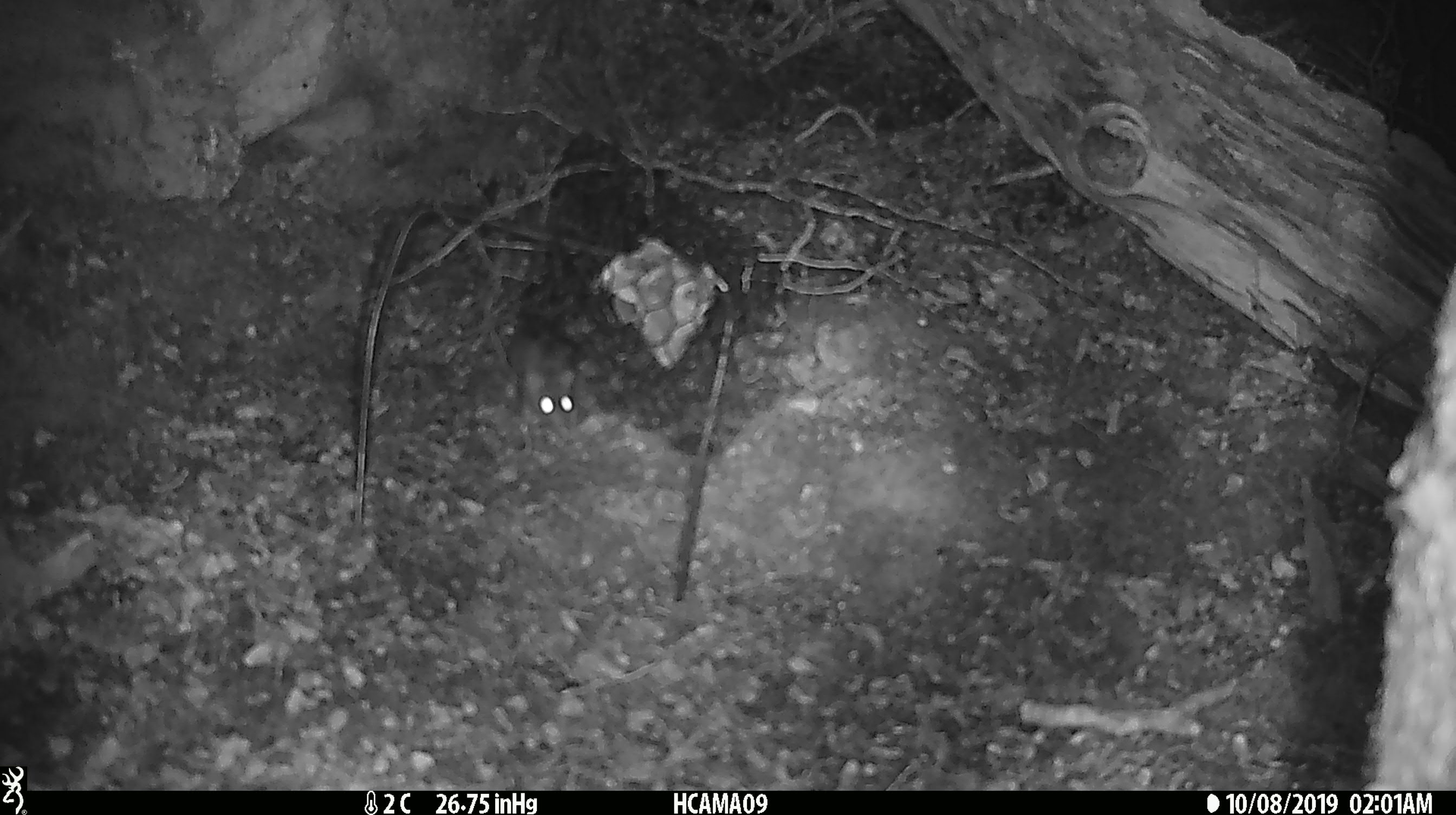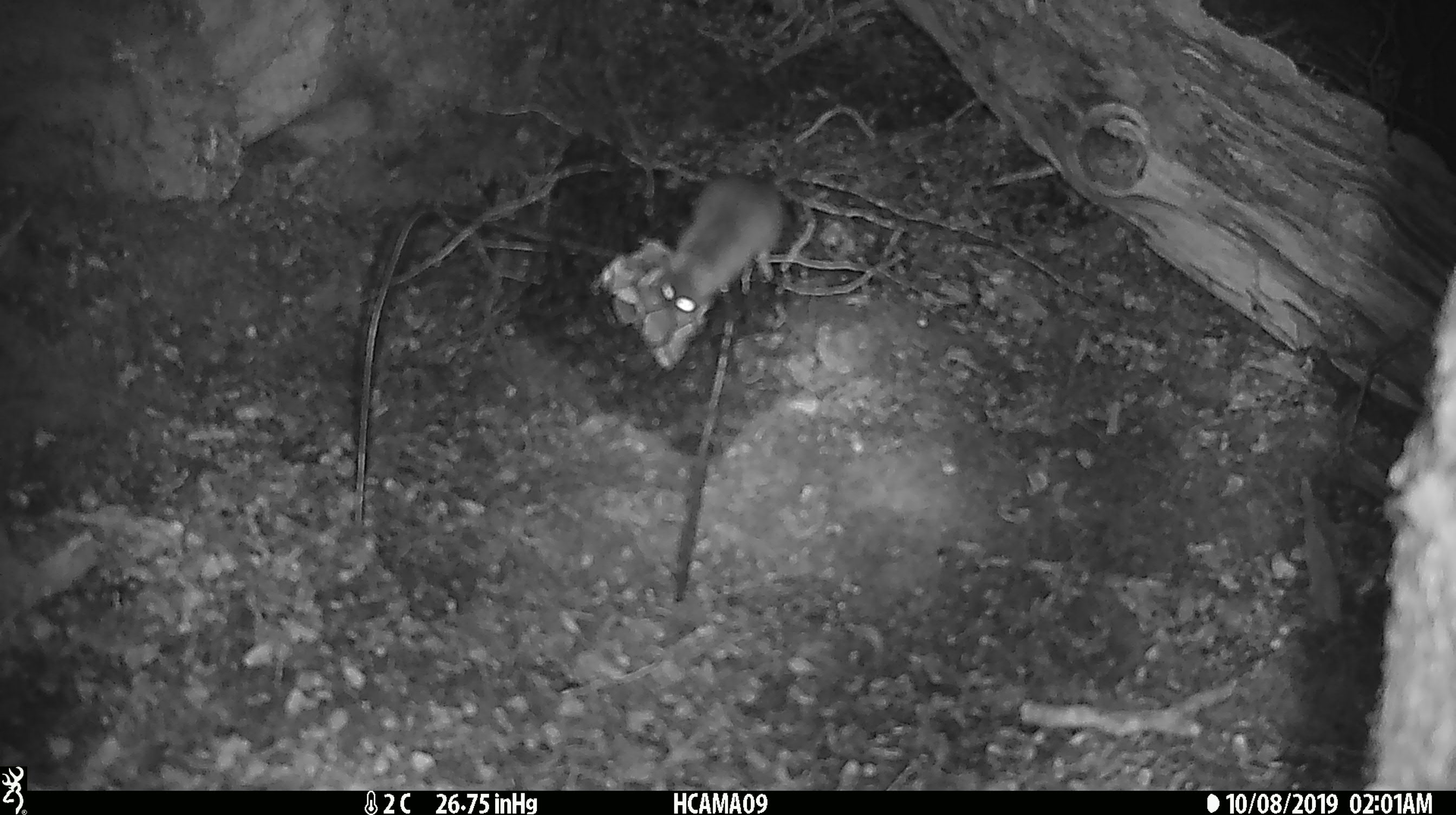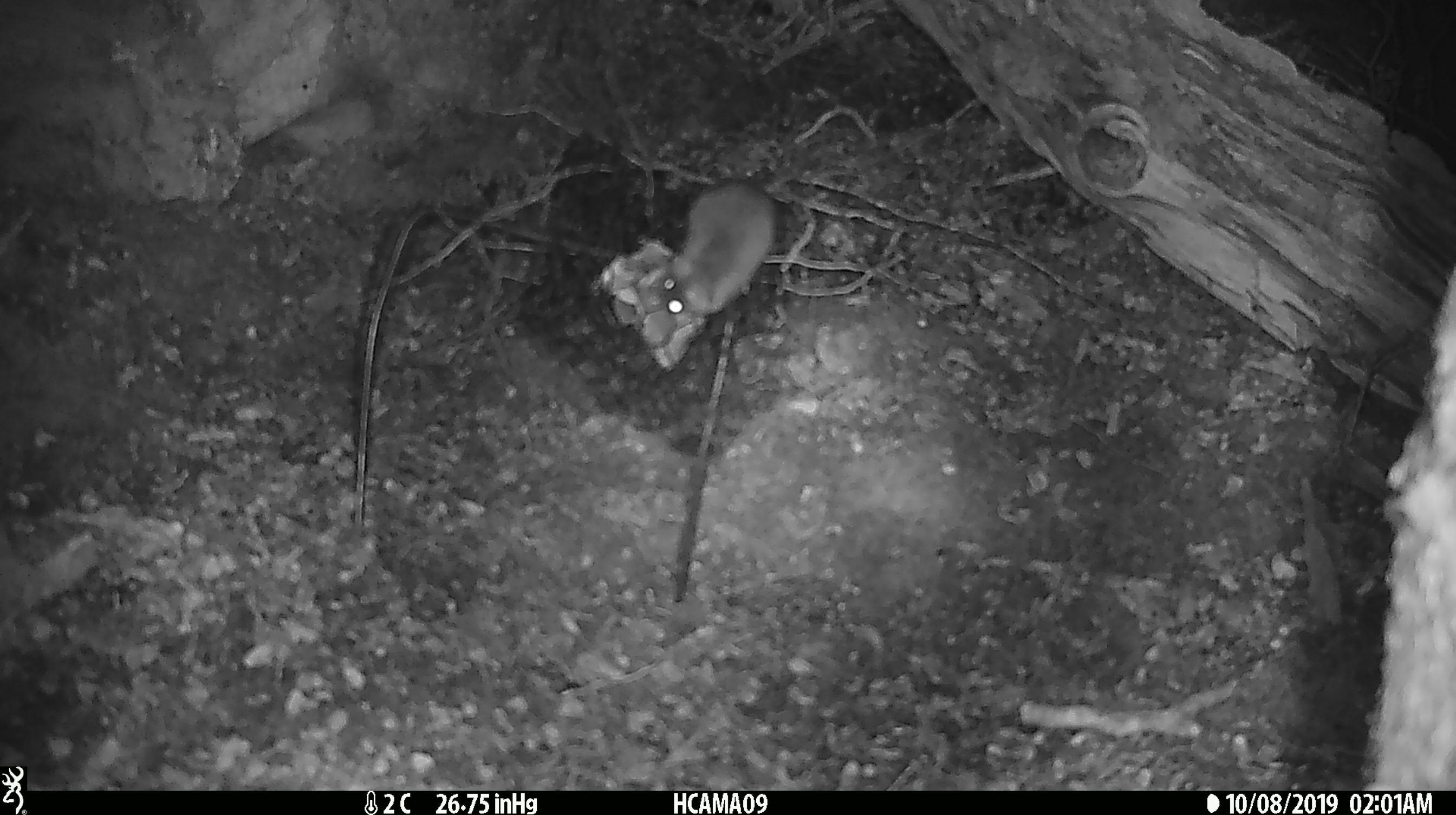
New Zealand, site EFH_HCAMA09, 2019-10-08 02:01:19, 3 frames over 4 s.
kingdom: Animalia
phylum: Chordata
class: Mammalia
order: Rodentia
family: Muridae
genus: Mus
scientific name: Mus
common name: mouse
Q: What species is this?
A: Mouse (Mus).